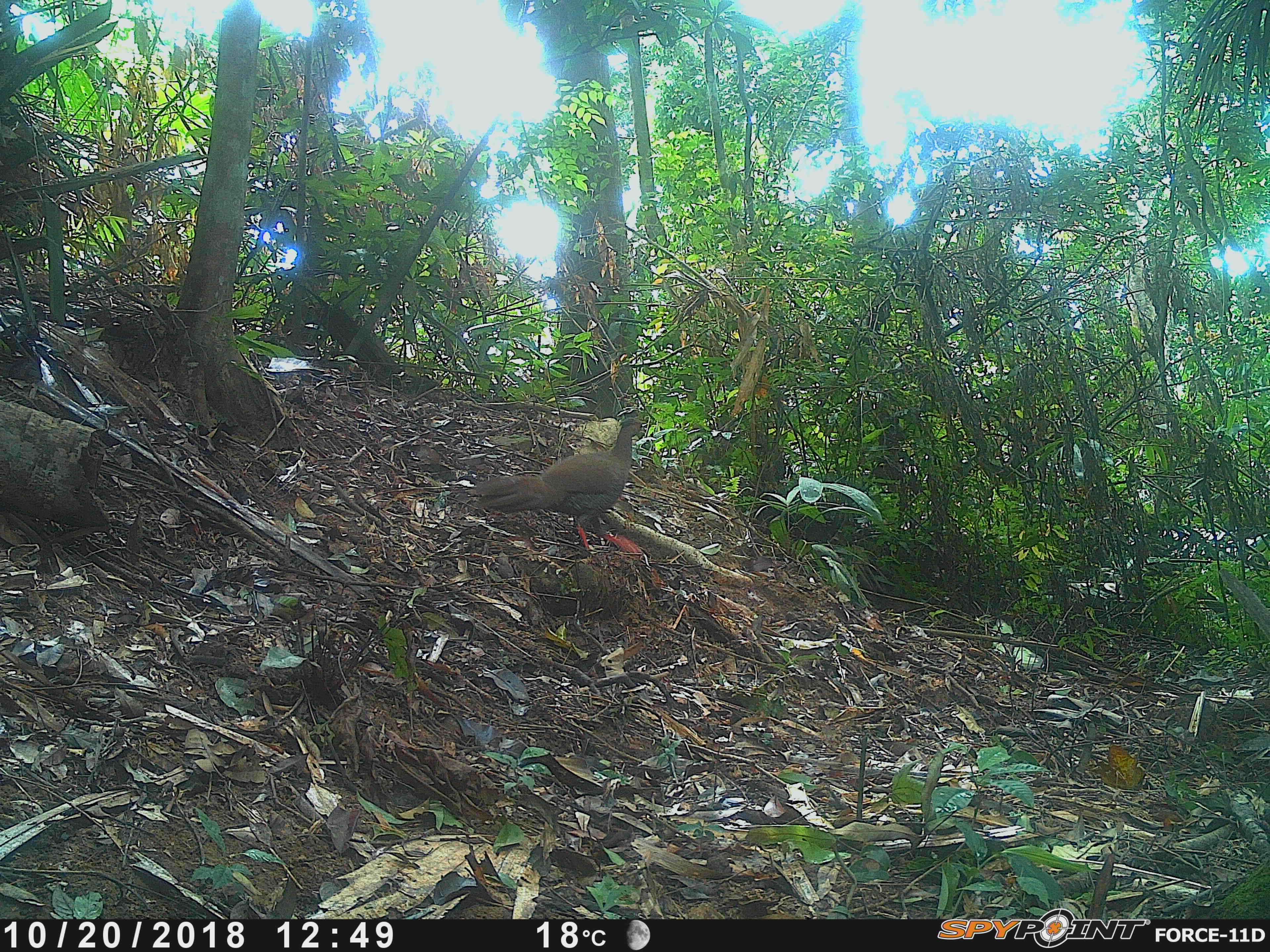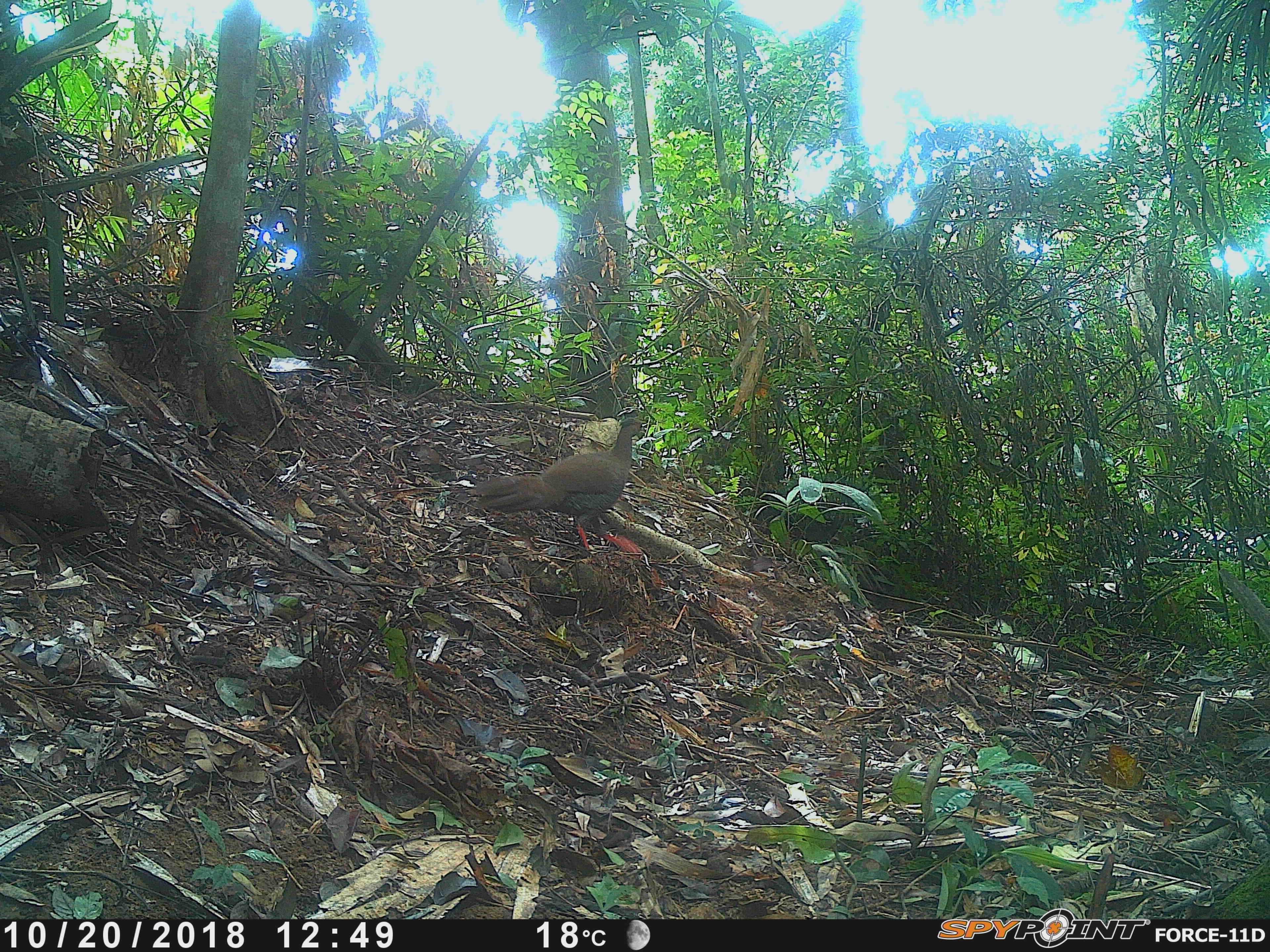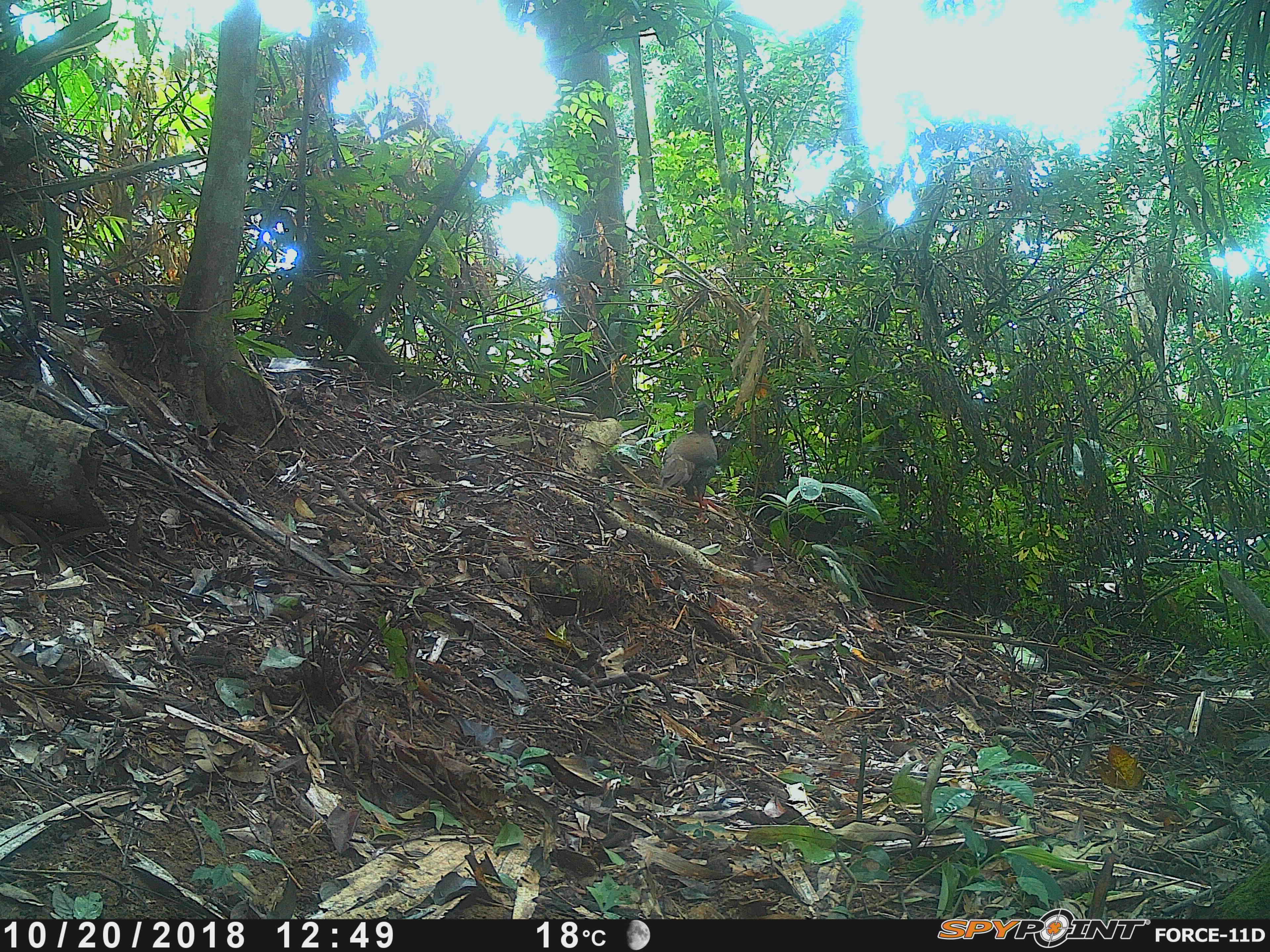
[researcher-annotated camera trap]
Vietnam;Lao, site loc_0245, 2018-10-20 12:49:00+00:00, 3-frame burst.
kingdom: Animalia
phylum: Chordata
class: Mammalia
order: Primates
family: Cercopithecidae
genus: Macaca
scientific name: Macaca nemestrina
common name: pig-tailed macaque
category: pig tailed macaque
Pig tailed macaque (pig-tailed macaque) (Macaca nemestrina). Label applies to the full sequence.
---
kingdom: Animalia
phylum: Chordata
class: Aves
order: Galliformes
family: Phasianidae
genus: Lophura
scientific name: Lophura nycthemera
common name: silver pheasant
Silver pheasant (Lophura nycthemera). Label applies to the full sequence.